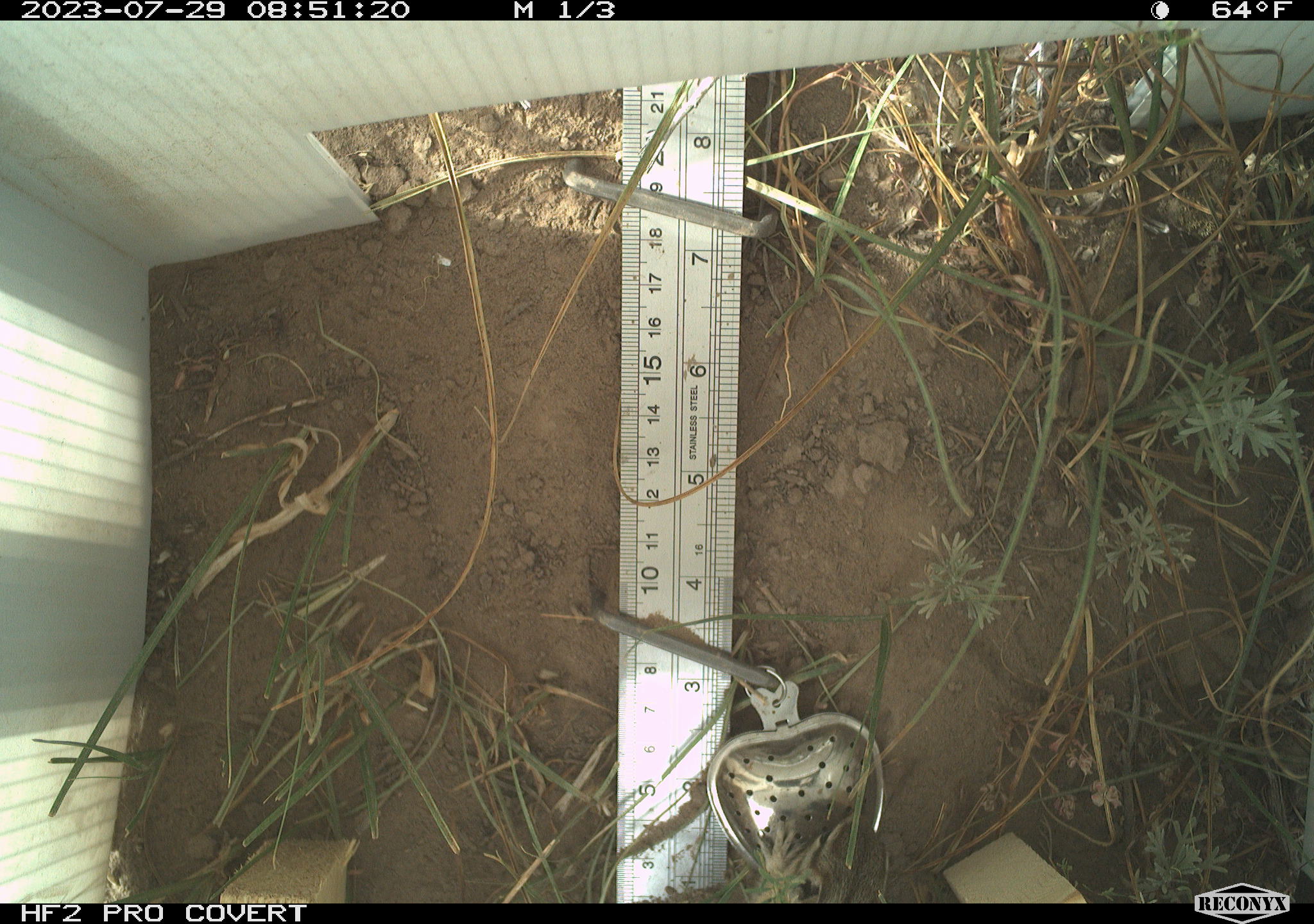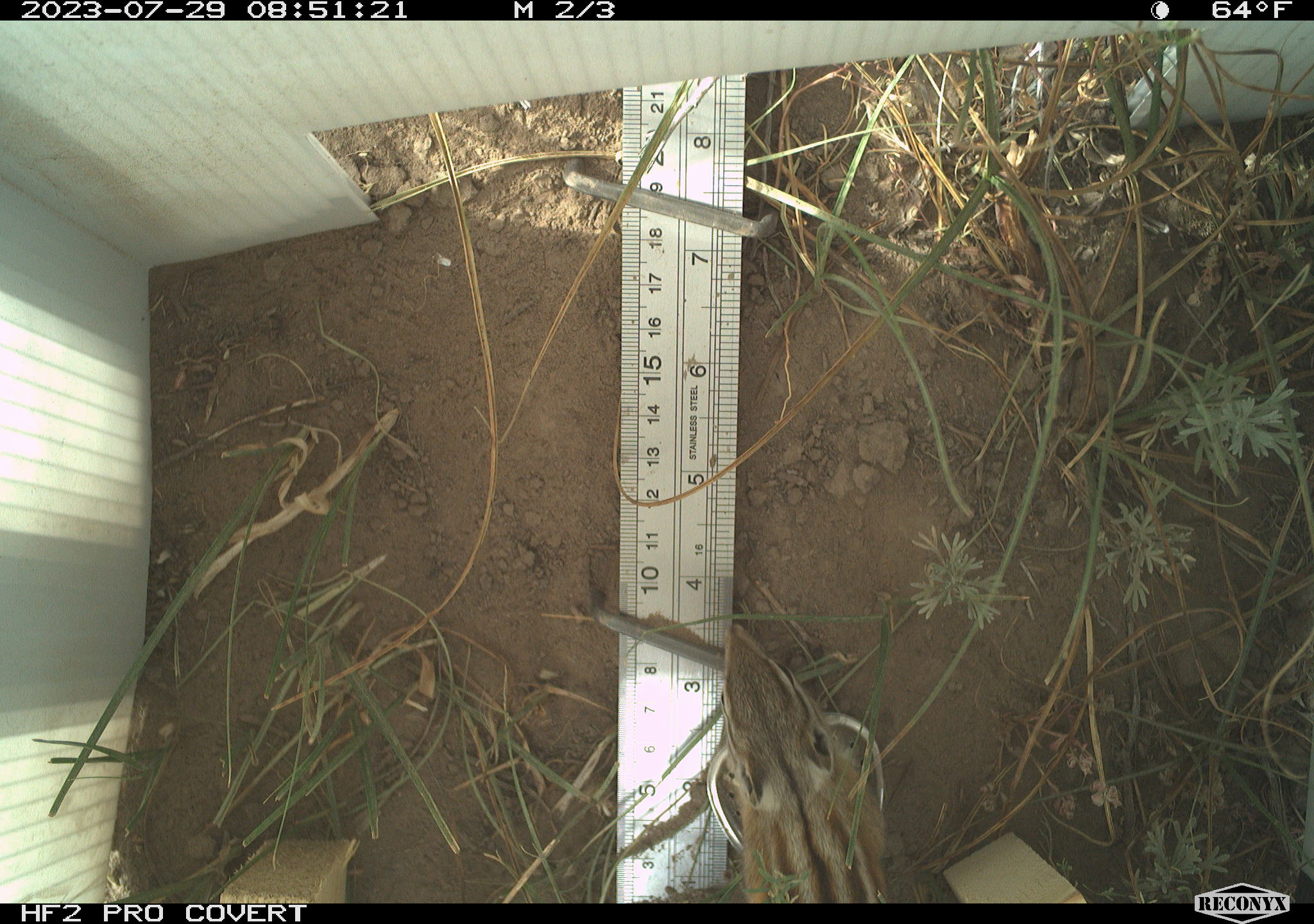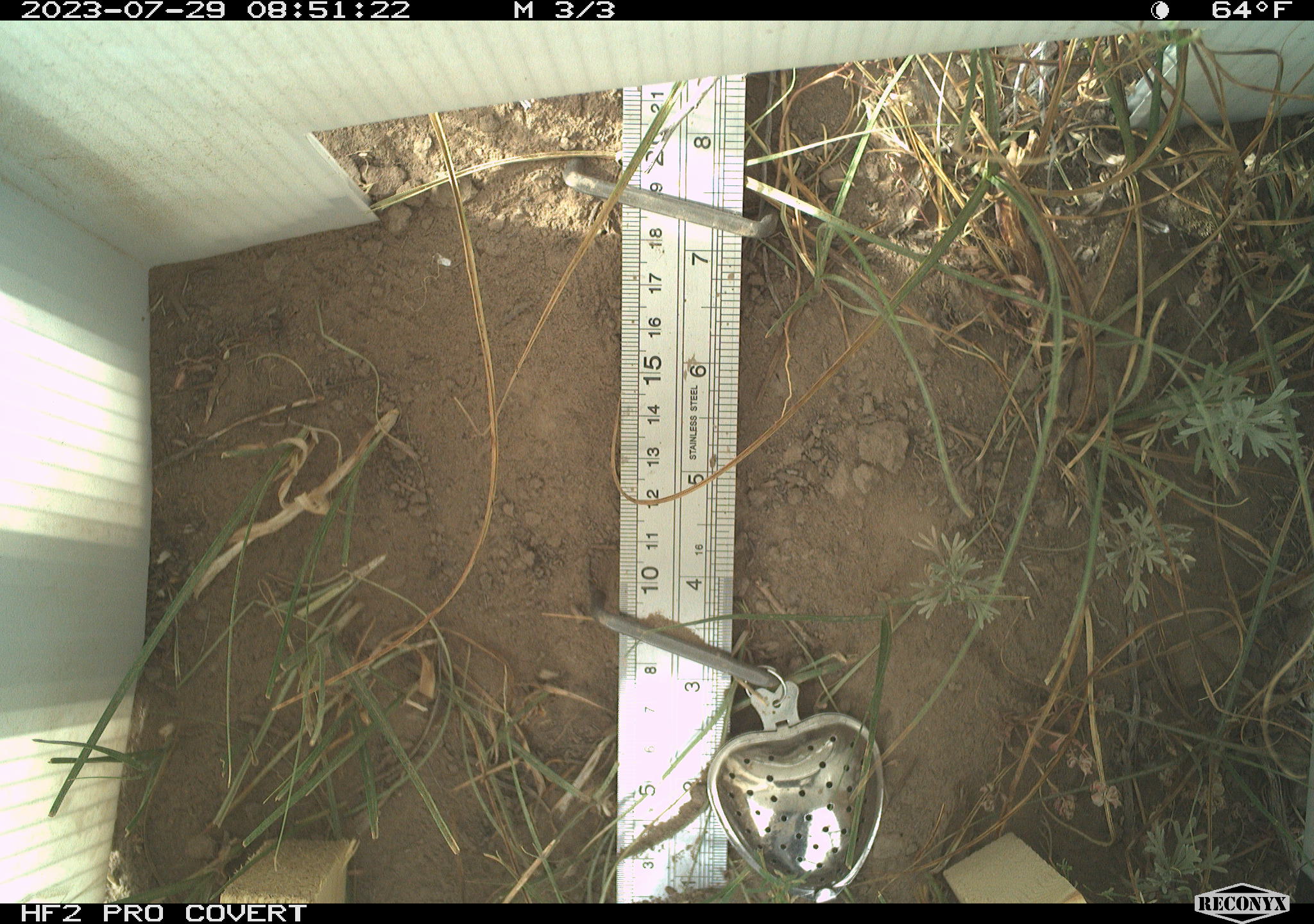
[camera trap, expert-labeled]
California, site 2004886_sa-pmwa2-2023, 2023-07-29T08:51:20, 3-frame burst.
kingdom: Animalia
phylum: Chordata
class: Mammalia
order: Rodentia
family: Sciuridae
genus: Neotamias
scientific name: Neotamias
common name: western chipmunks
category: neotamias species